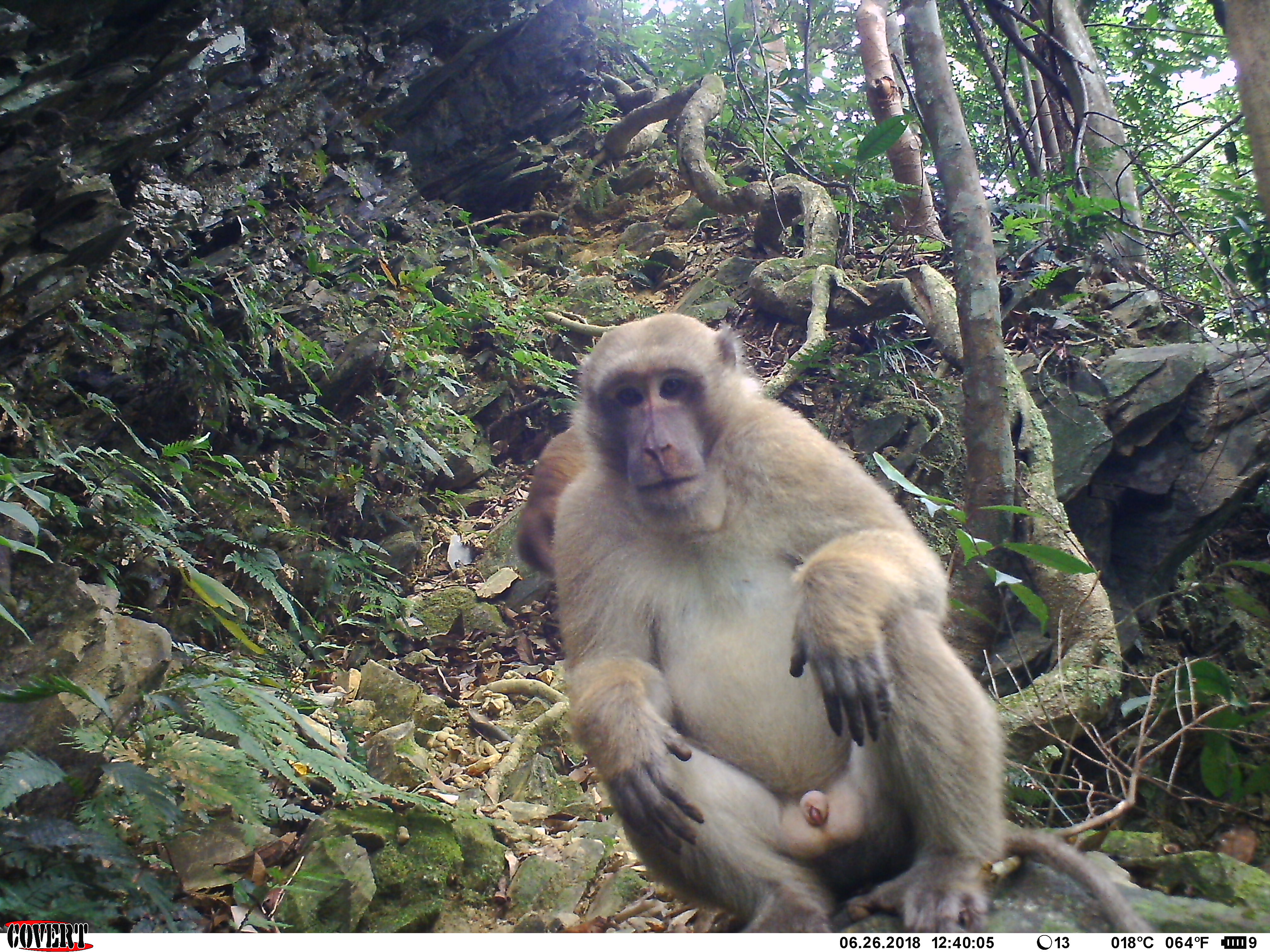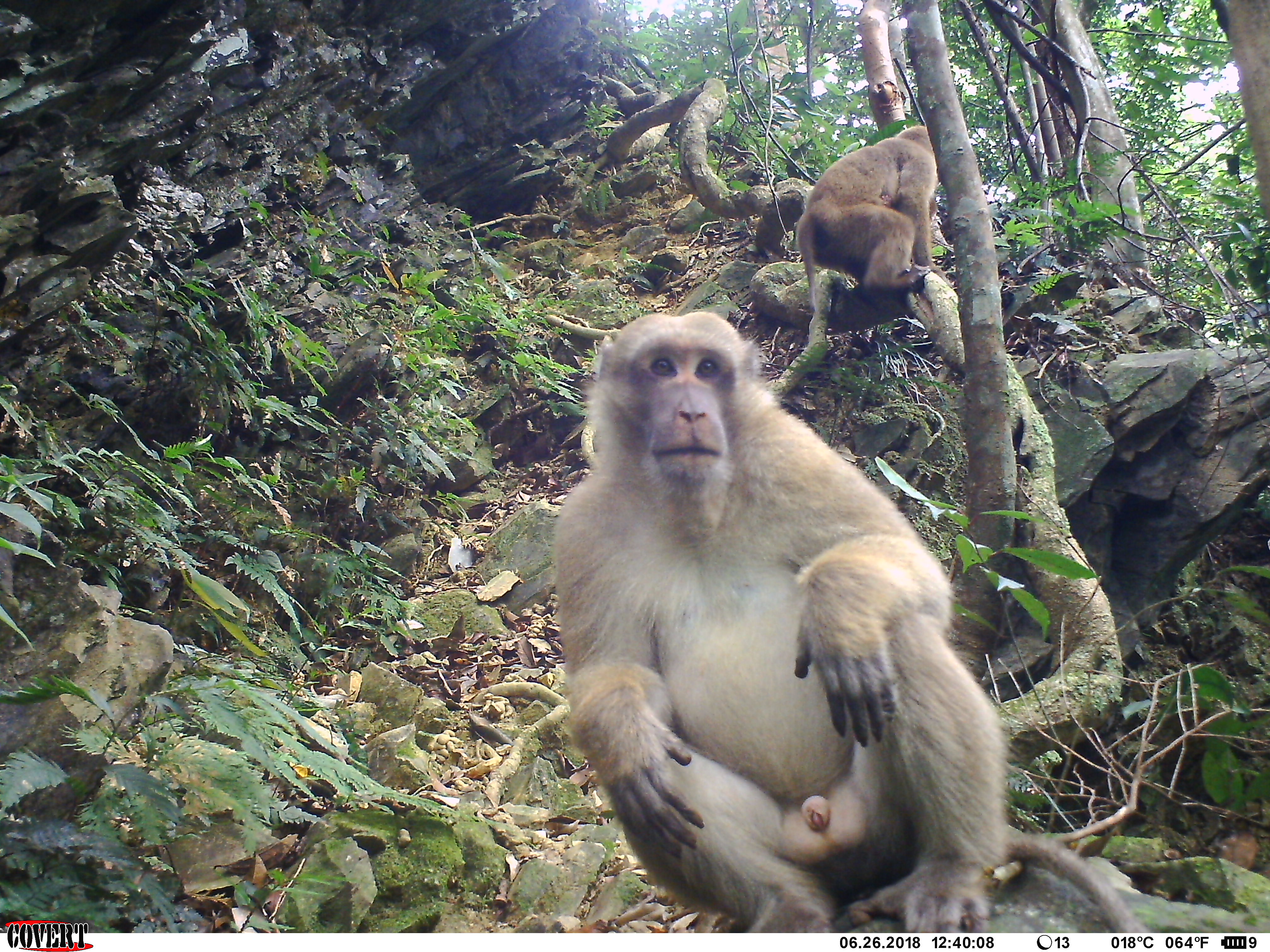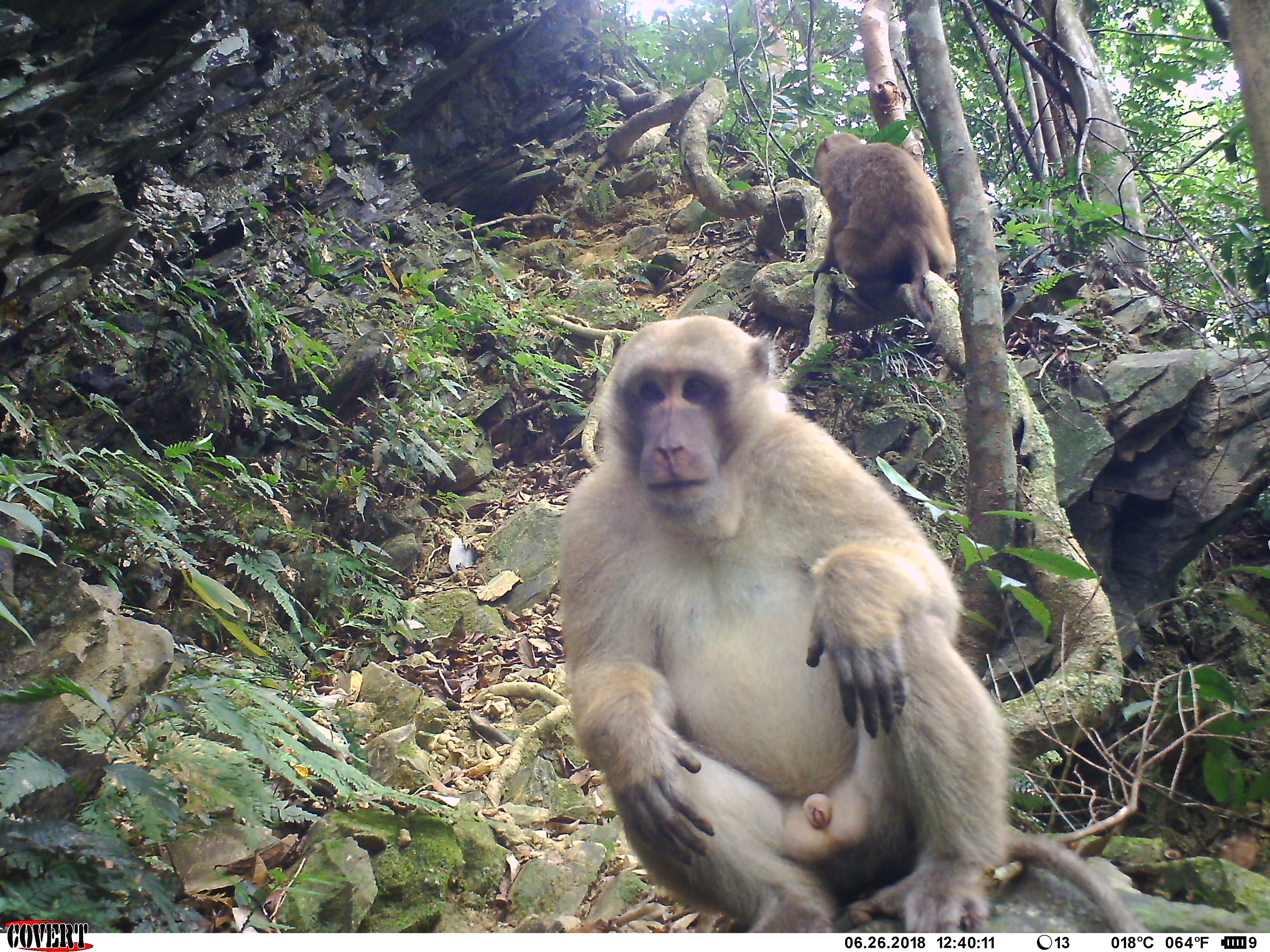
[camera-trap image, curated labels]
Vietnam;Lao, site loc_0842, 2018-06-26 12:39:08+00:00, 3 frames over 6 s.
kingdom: Animalia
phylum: Chordata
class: Mammalia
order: Primates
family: Cercopithecidae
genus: Macaca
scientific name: Macaca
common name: macaques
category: assam or rhesus macaque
Assam or rhesus macaque (macaques) (Macaca). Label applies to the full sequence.